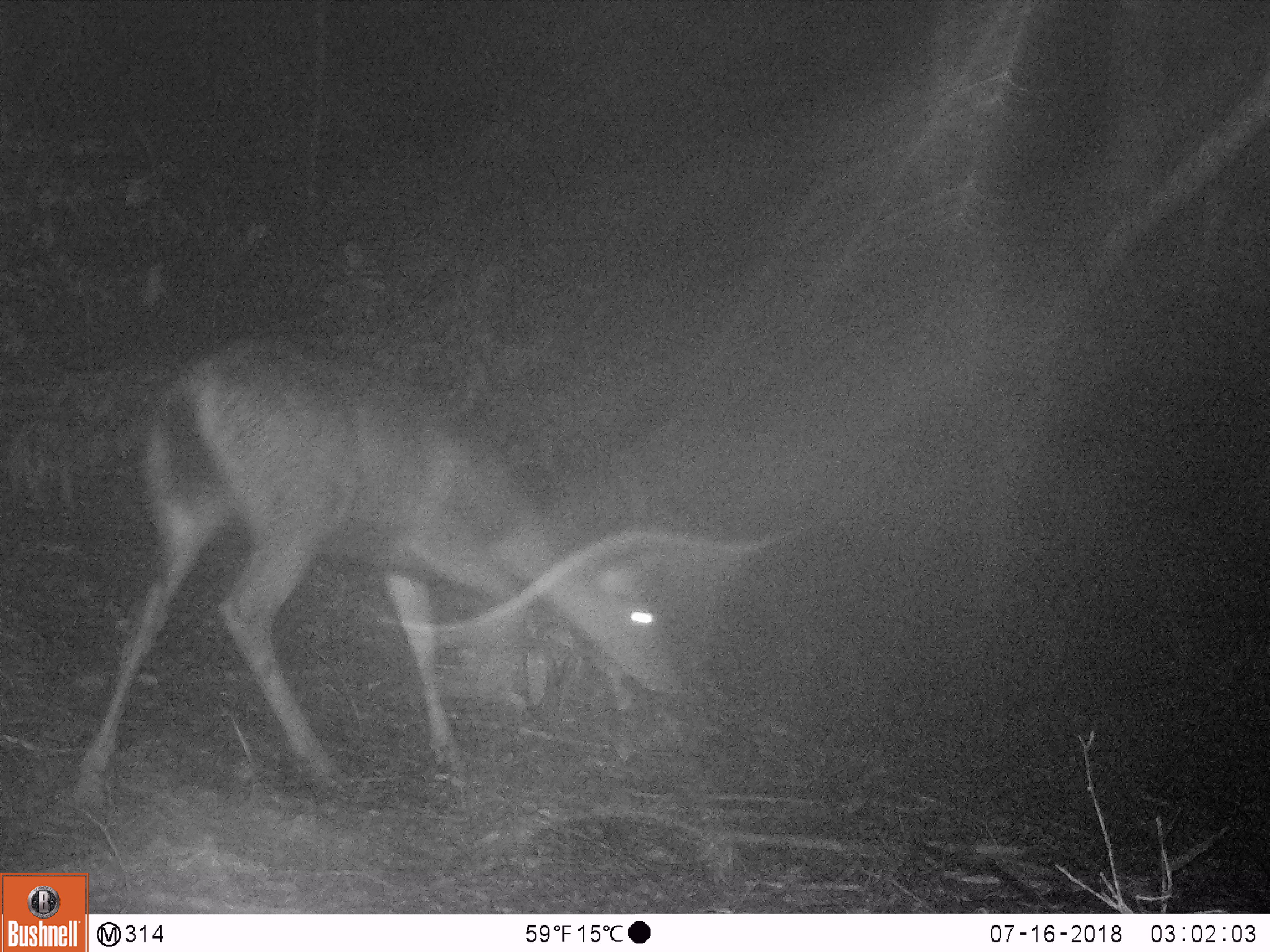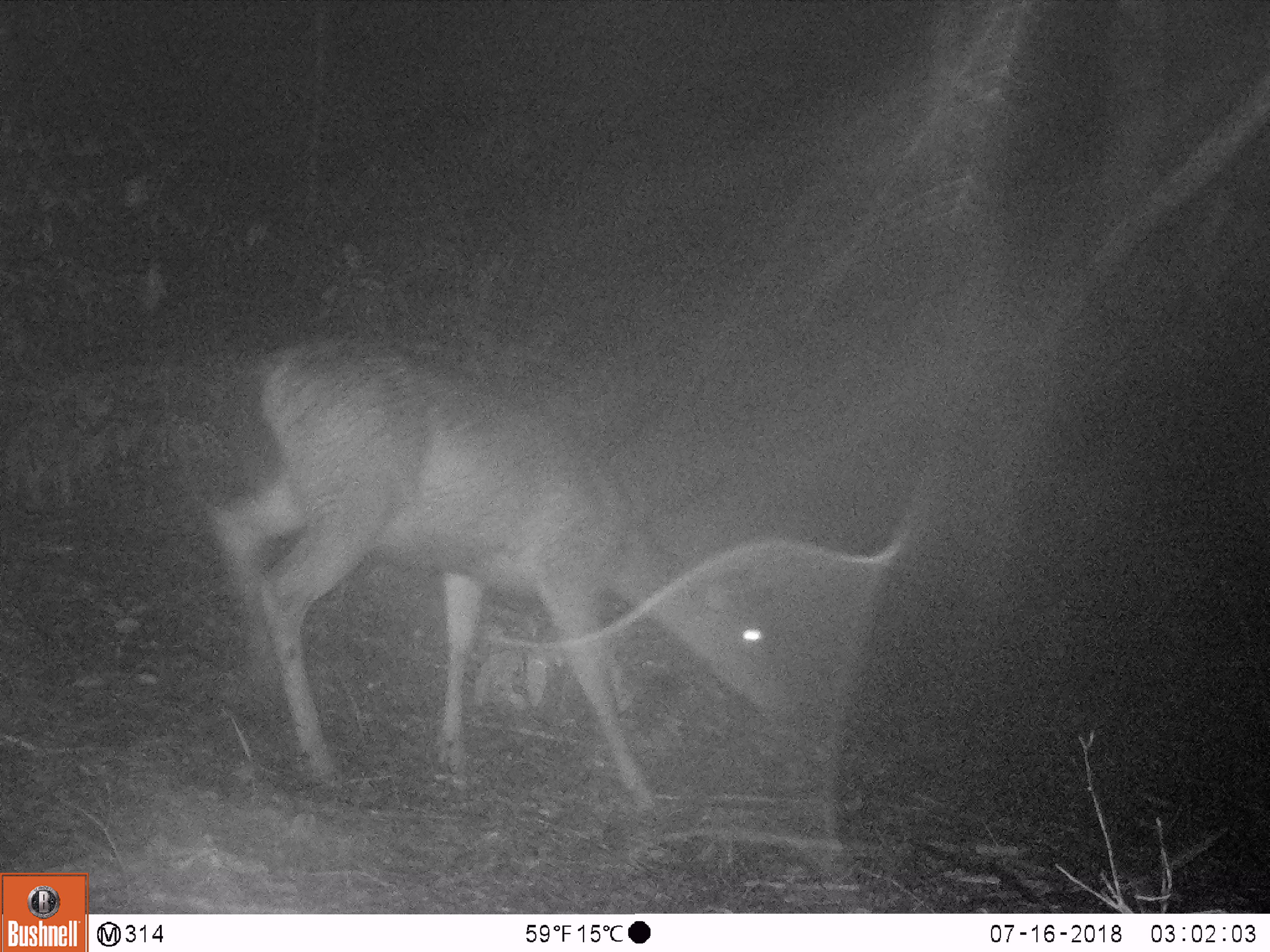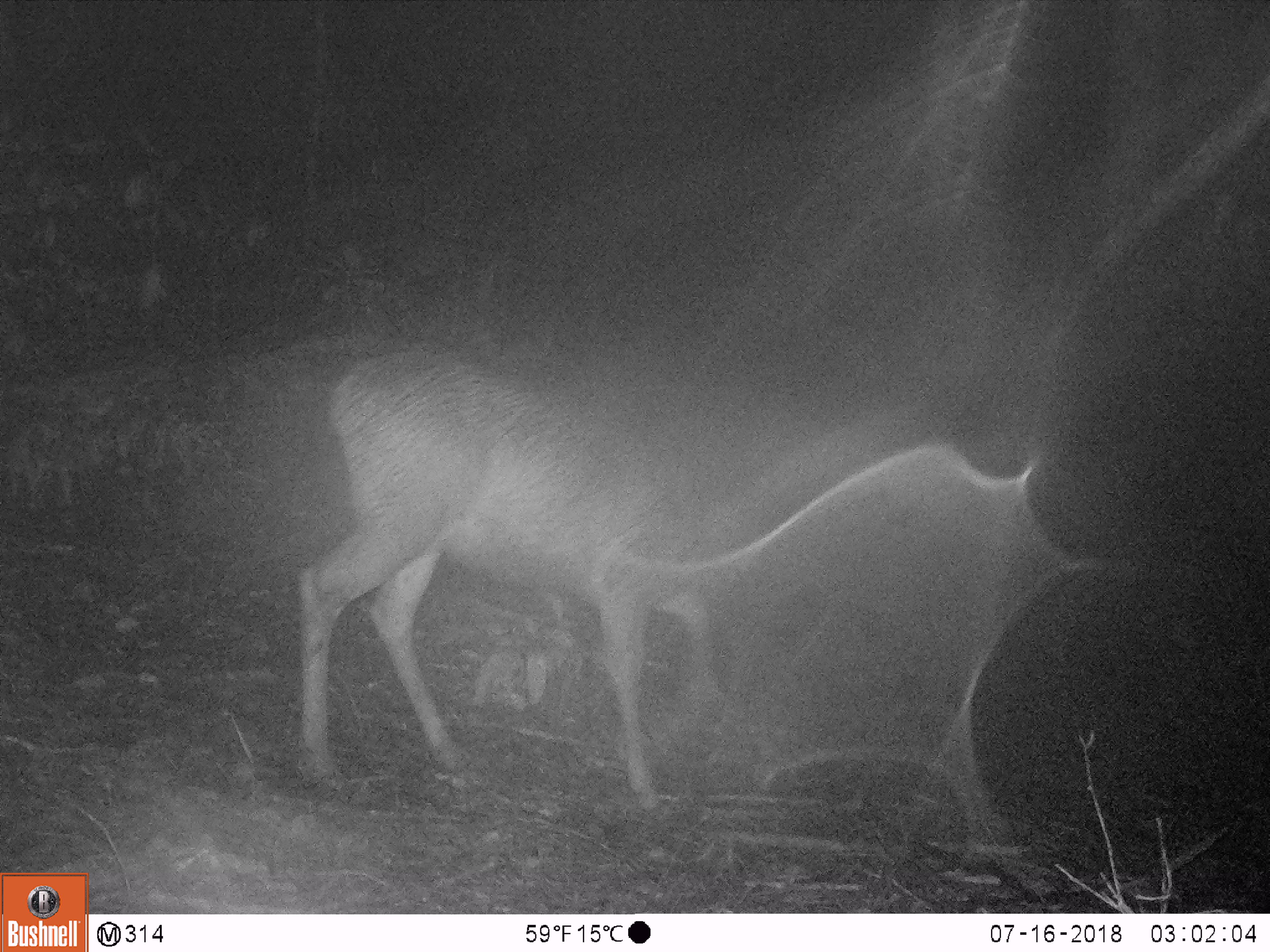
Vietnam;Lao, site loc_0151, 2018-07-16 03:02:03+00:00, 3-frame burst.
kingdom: Animalia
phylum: Chordata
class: Mammalia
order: Artiodactyla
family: Cervidae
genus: Rusa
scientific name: Rusa unicolor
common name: sambar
Sambar (Rusa unicolor). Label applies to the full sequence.